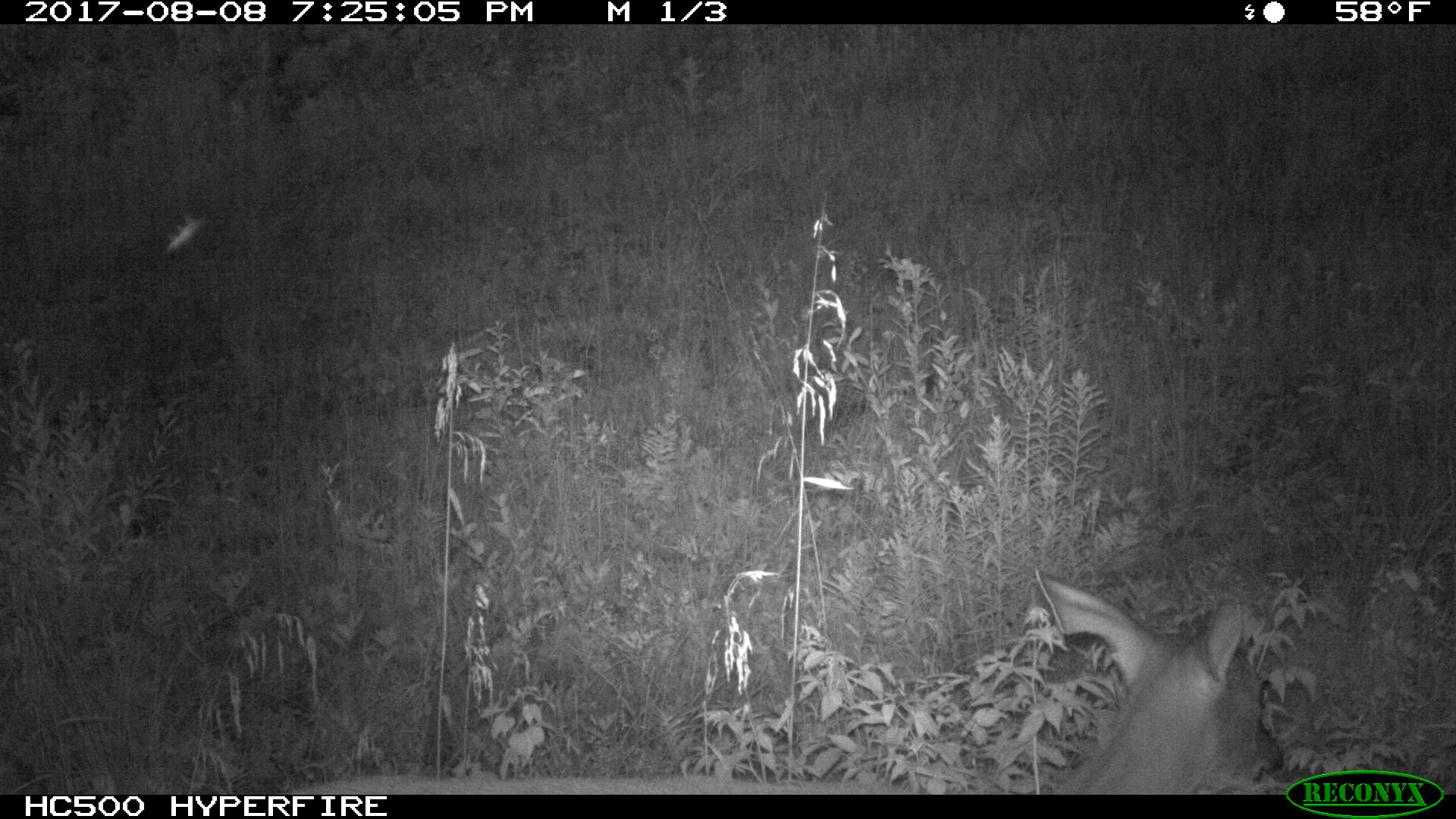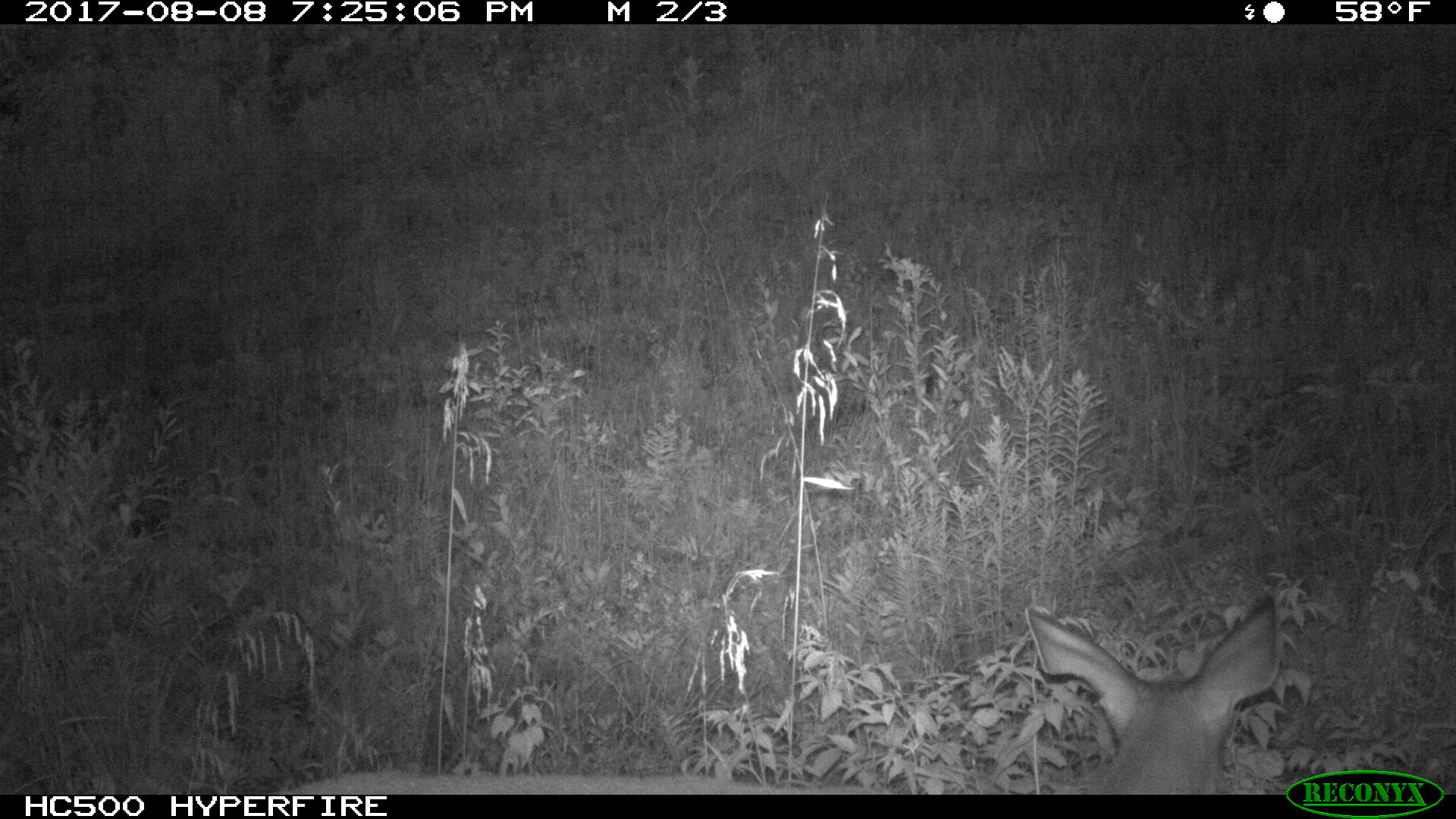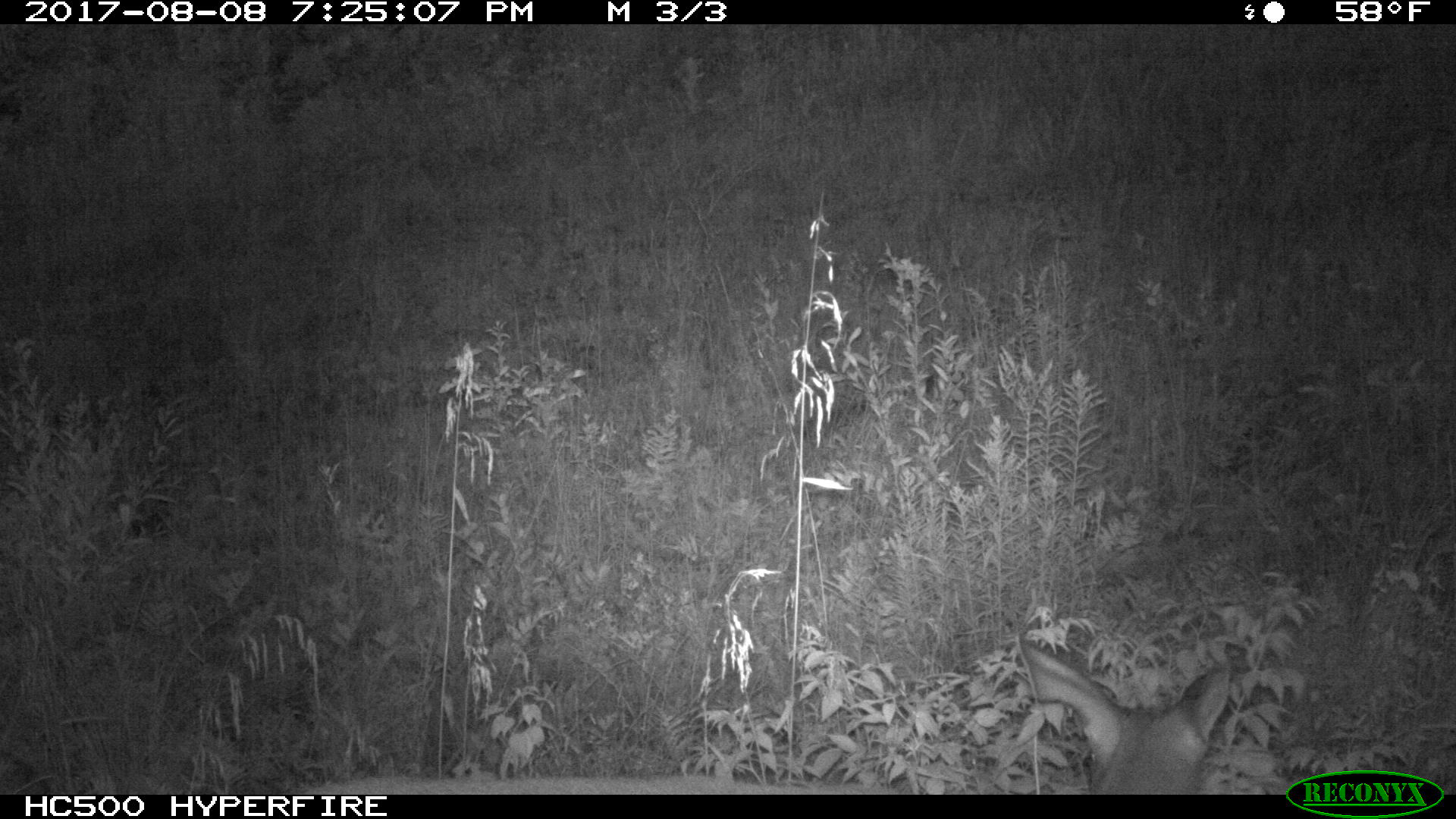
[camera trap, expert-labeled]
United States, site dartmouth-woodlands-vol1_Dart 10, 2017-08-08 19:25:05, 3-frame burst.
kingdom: Animalia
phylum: Chordata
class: Mammalia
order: Artiodactyla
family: Cervidae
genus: Odocoileus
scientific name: Odocoileus virginianus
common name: white-tailed deer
White-tailed deer (Odocoileus virginianus).